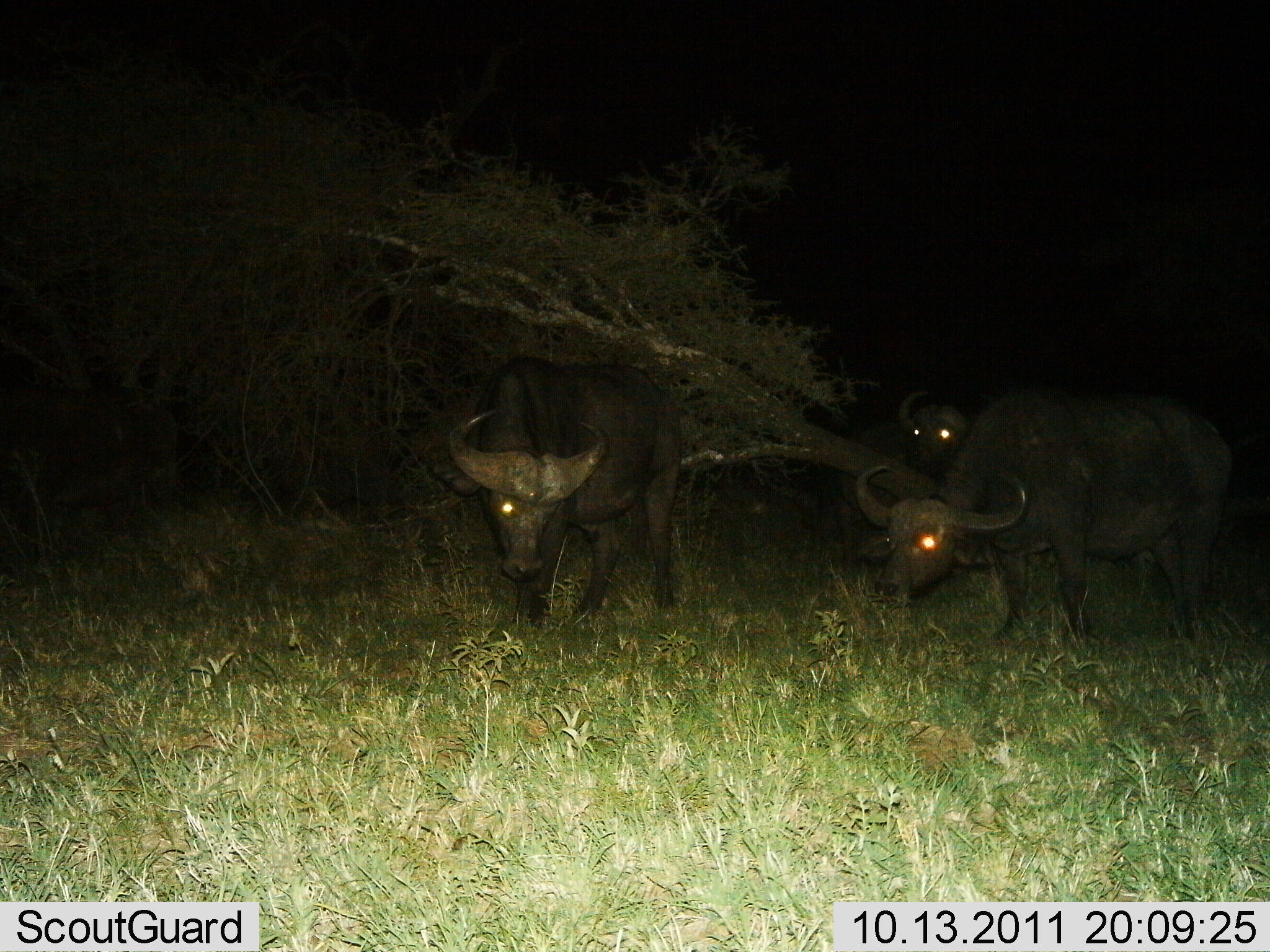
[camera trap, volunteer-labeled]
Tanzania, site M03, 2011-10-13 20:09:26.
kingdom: Animalia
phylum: Chordata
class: Mammalia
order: Artiodactyla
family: Bovidae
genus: Syncerus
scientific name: Syncerus caffer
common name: cape buffalo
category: buffalo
Buffalo (cape buffalo) (Syncerus caffer), count 3. Behavior (volunteer vote fractions): standing 67%, resting 7%, moving 27%, interacting 0%. Young present (vote fraction): 0%. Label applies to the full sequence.